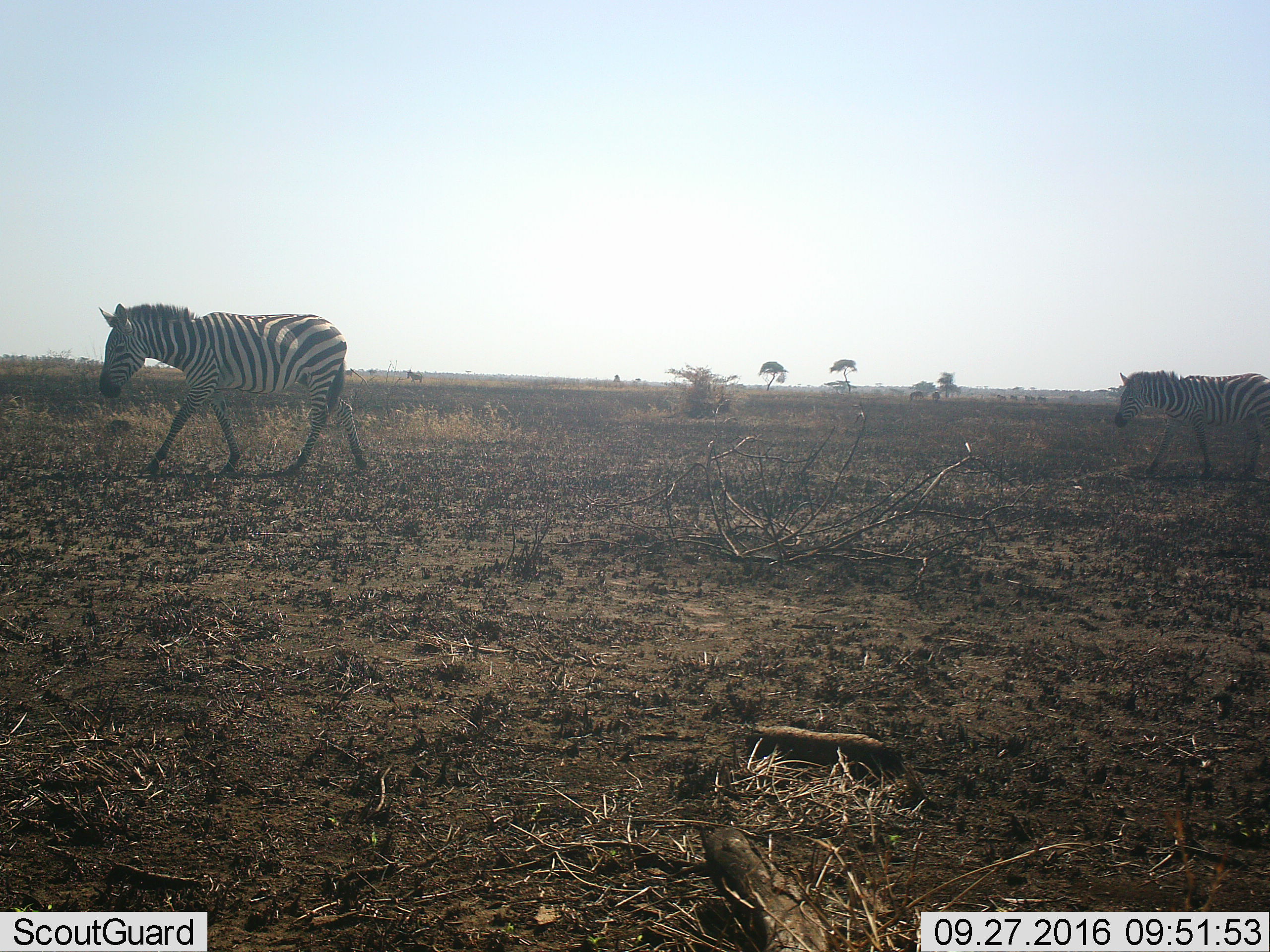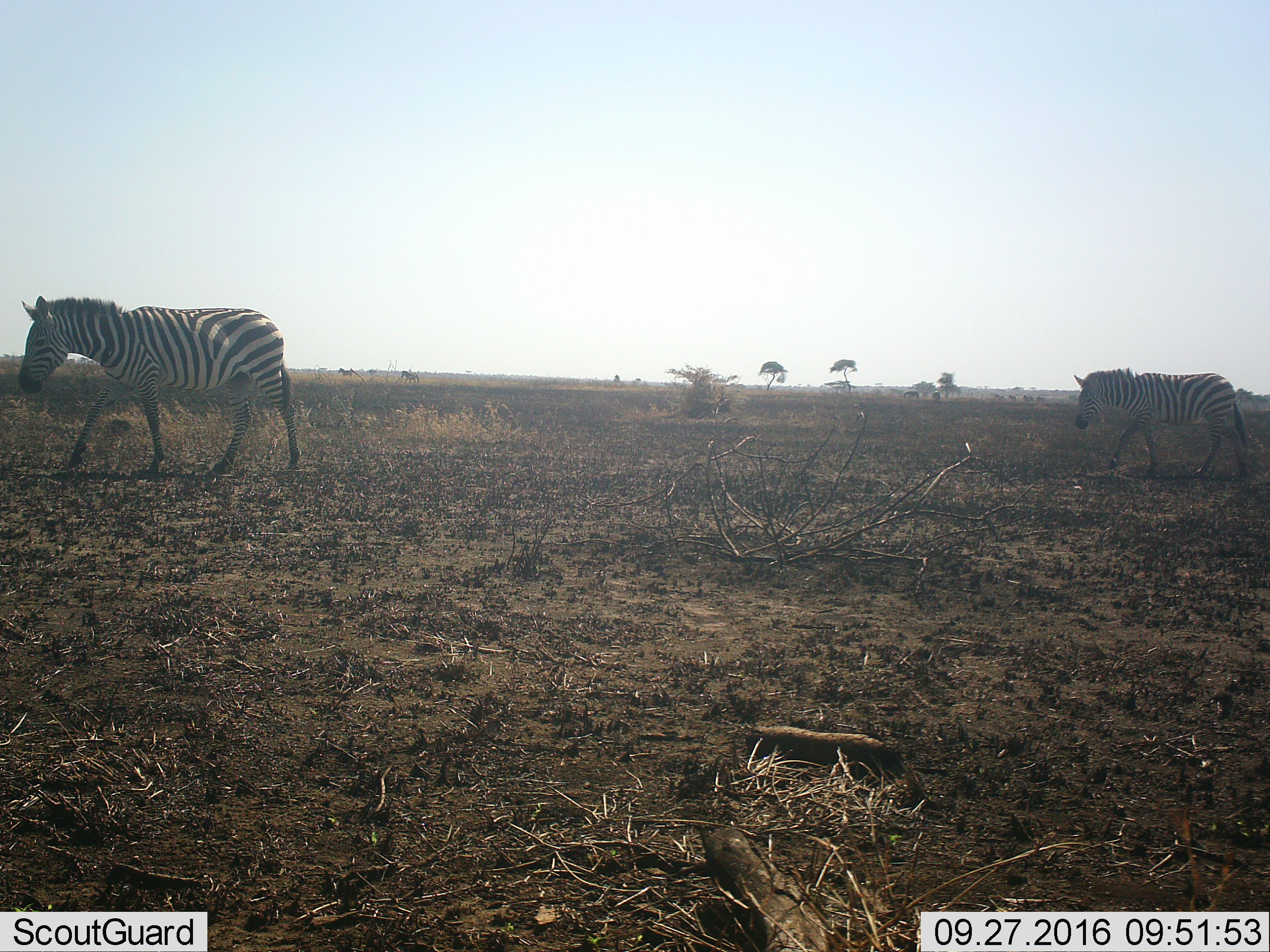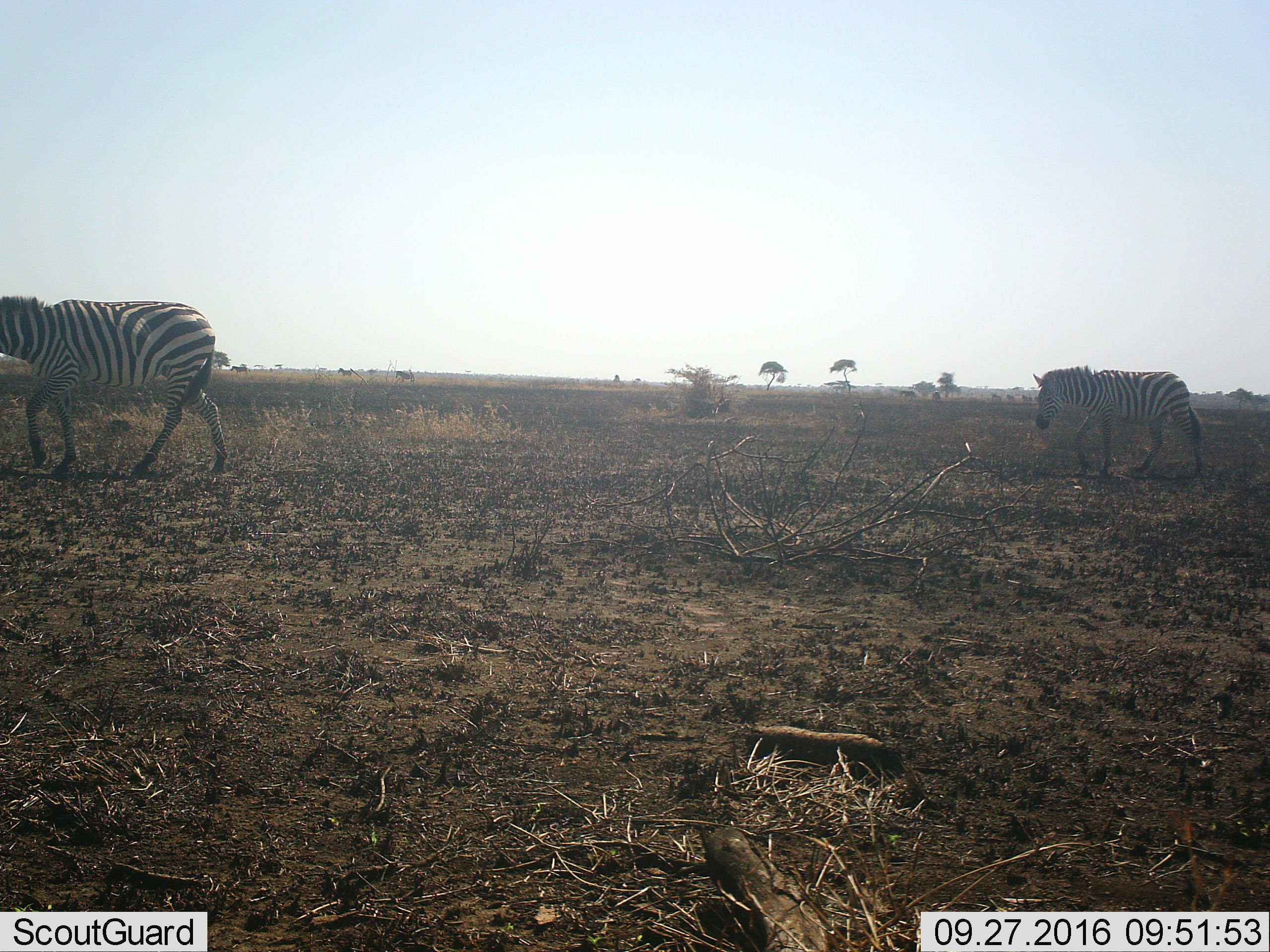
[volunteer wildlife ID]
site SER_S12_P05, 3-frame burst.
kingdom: Animalia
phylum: Chordata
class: Mammalia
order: Perissodactyla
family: Equidae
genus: Equus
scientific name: Equus quagga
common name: plains zebra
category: zebraplains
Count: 2.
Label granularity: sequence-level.